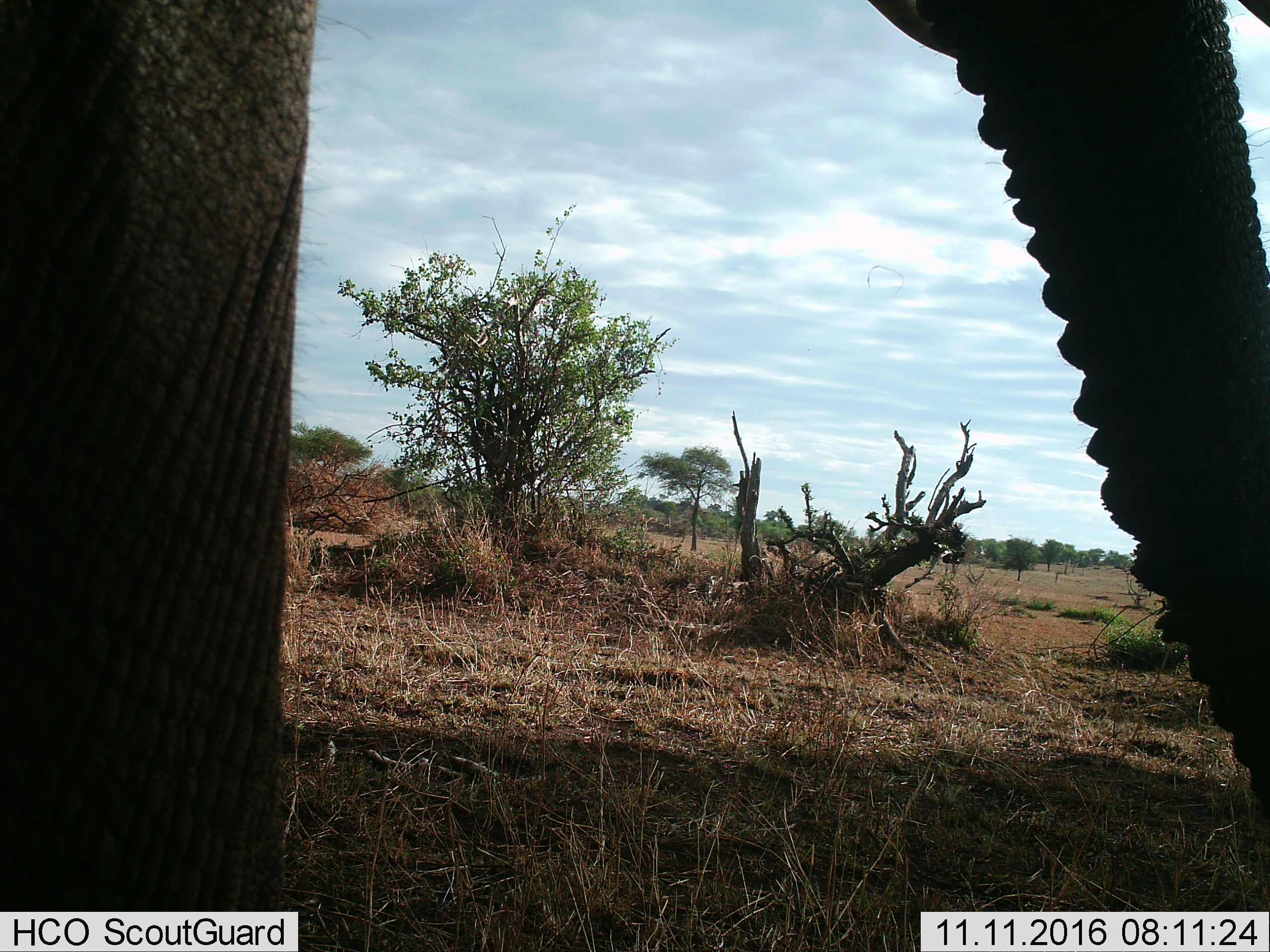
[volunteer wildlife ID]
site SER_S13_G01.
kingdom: Animalia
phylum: Chordata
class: Mammalia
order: Proboscidea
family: Elephantidae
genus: Loxodonta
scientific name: Loxodonta africana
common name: african bush elephant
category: elephant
Elephant (african bush elephant) (Loxodonta africana), count 1. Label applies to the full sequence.